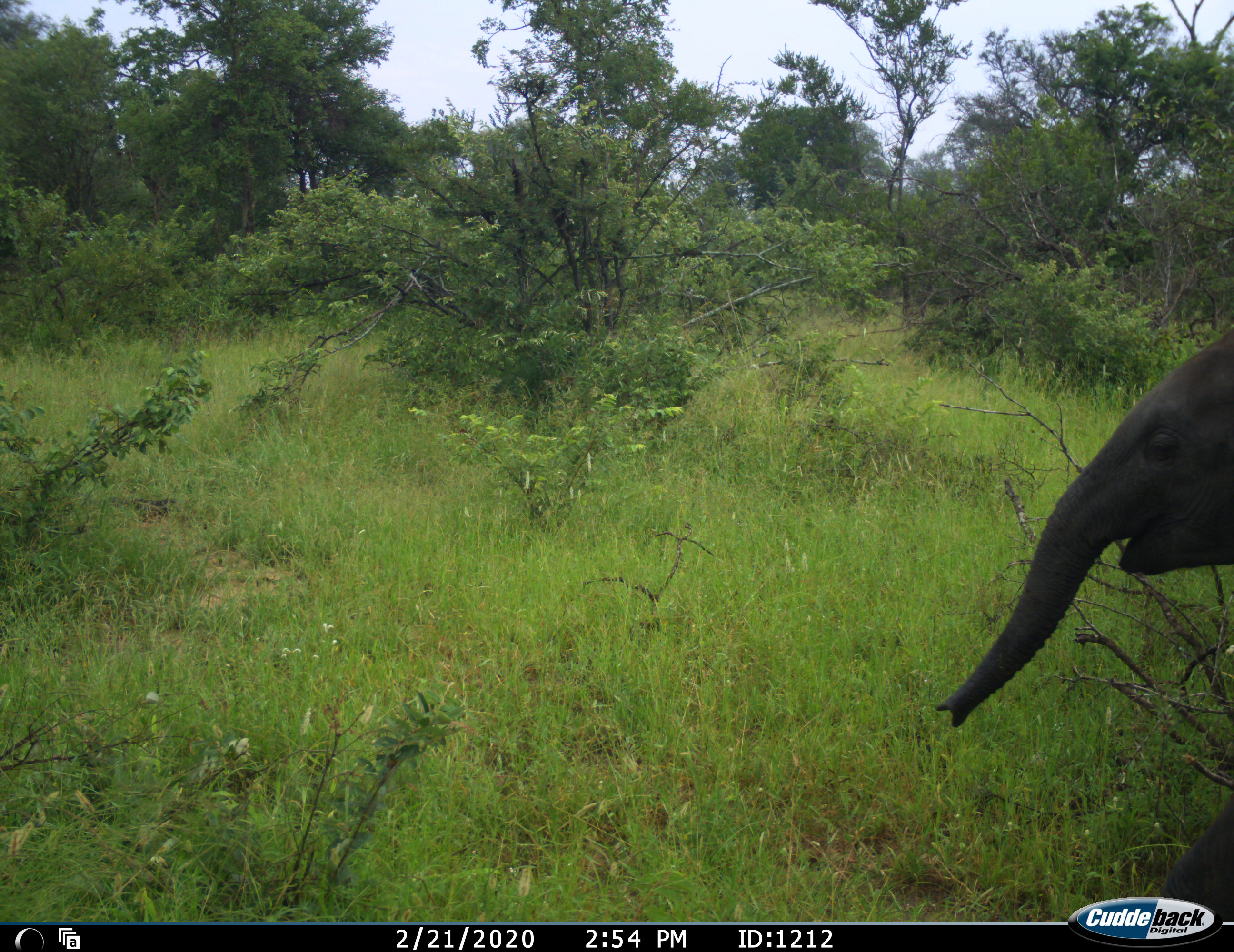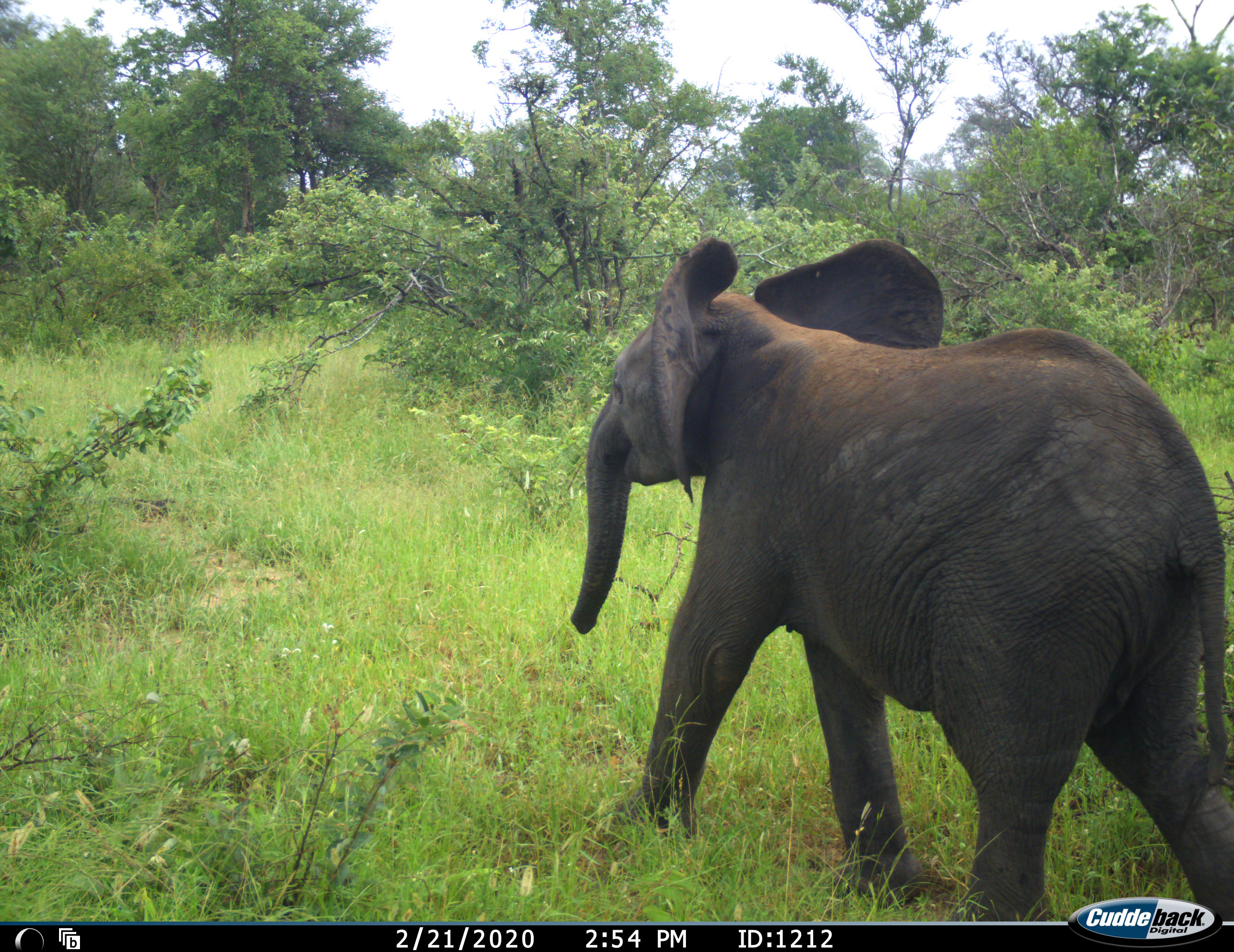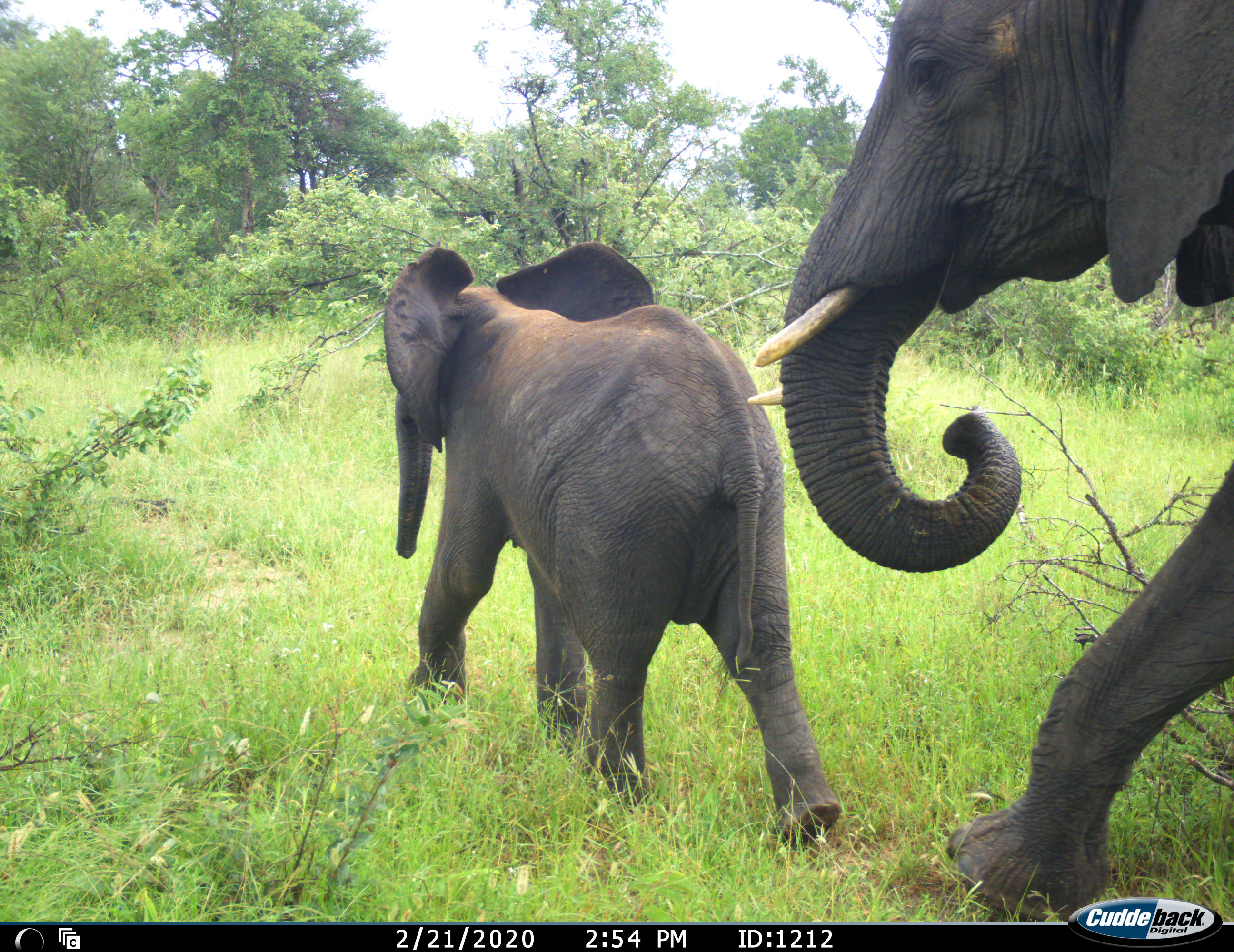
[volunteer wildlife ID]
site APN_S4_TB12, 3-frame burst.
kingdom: Animalia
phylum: Chordata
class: Mammalia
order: Proboscidea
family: Elephantidae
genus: Loxodonta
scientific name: Loxodonta africana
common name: african bush elephant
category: elephant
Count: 2.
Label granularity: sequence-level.